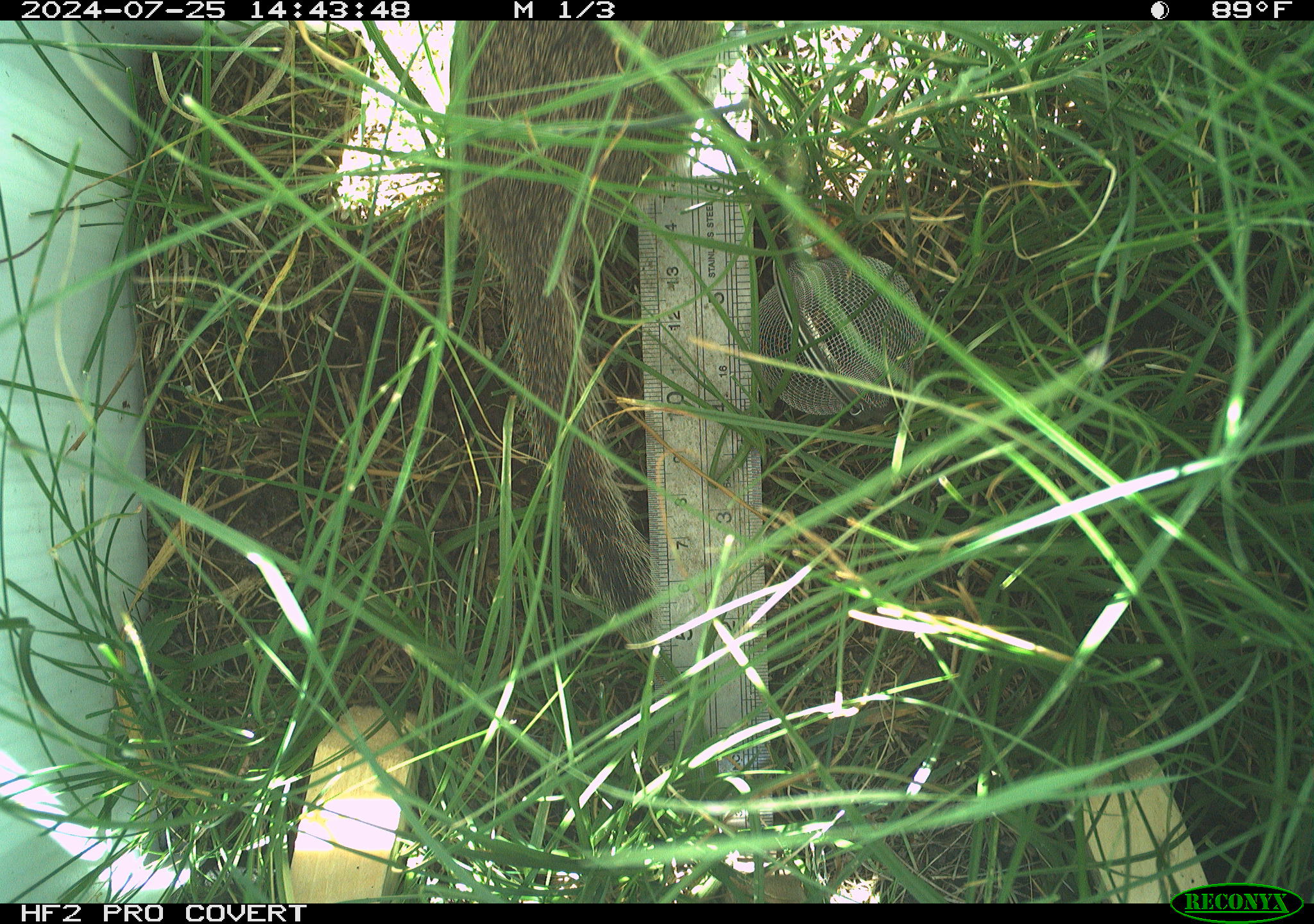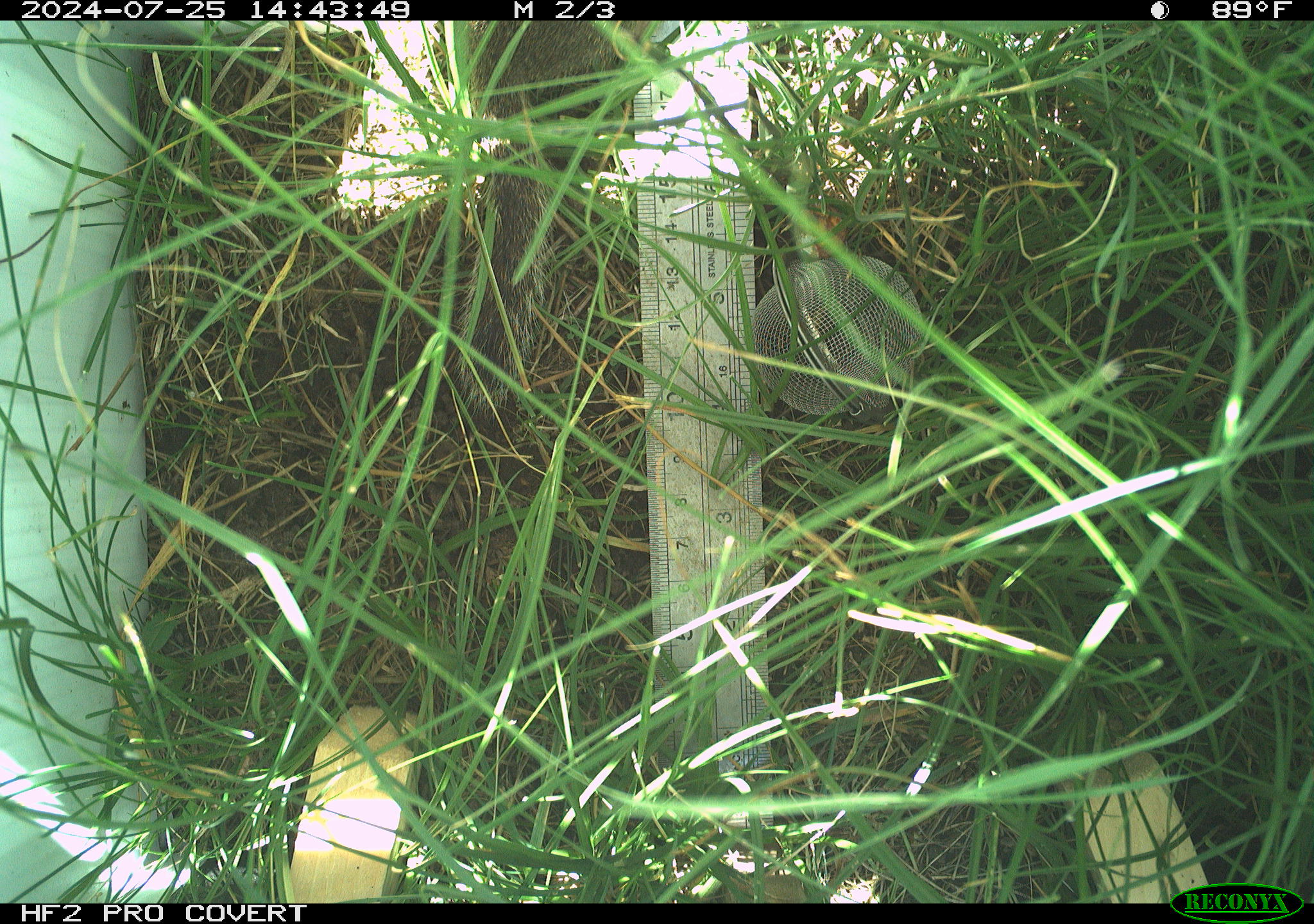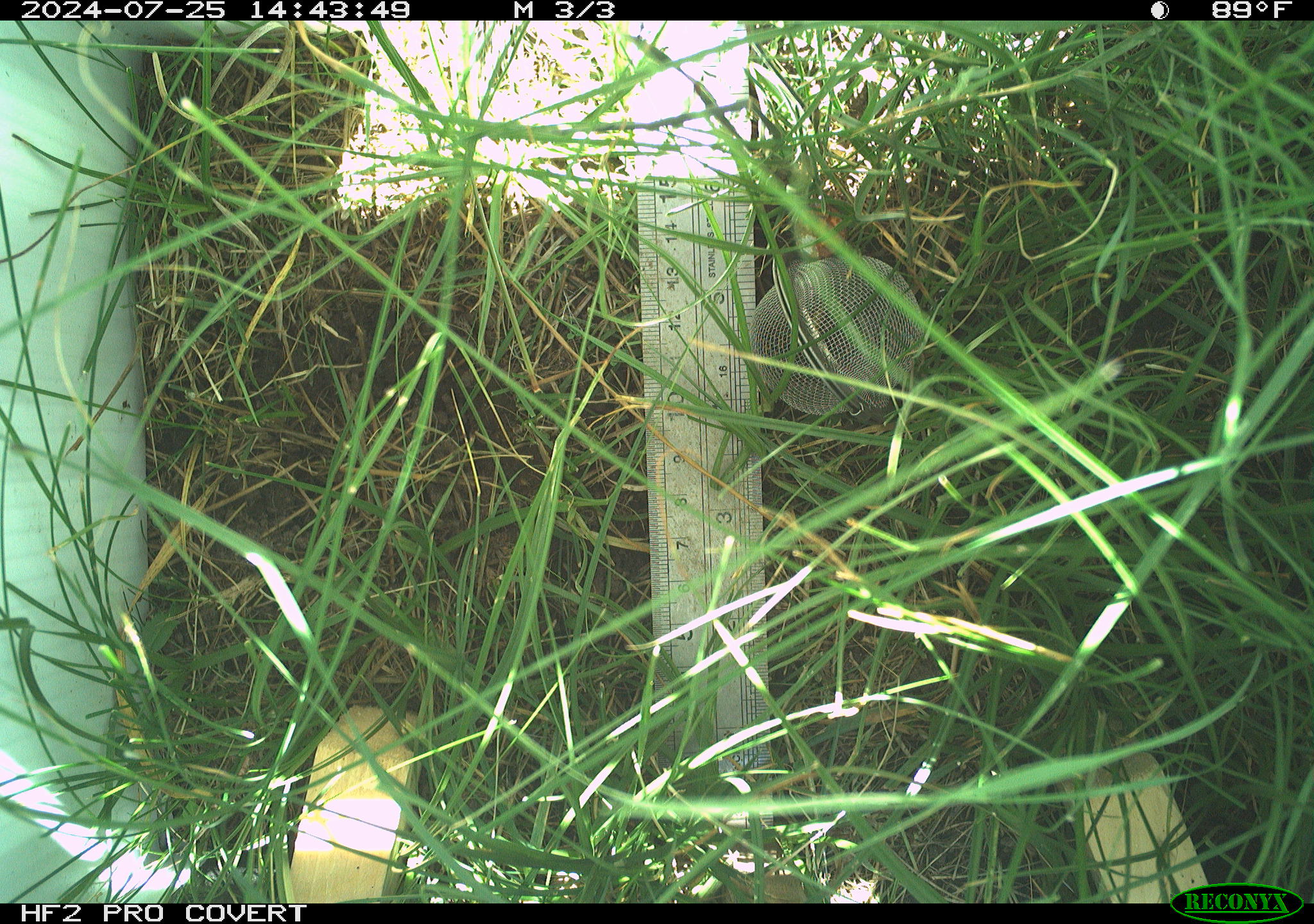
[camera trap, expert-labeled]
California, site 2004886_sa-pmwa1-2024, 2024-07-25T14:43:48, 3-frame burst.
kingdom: Animalia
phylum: Chordata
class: Mammalia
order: Rodentia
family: Sciuridae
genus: Urocitellus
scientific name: Urocitellus beldingi beldingi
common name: belding's ground squirrel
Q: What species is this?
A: Belding's ground squirrel (Urocitellus beldingi beldingi).